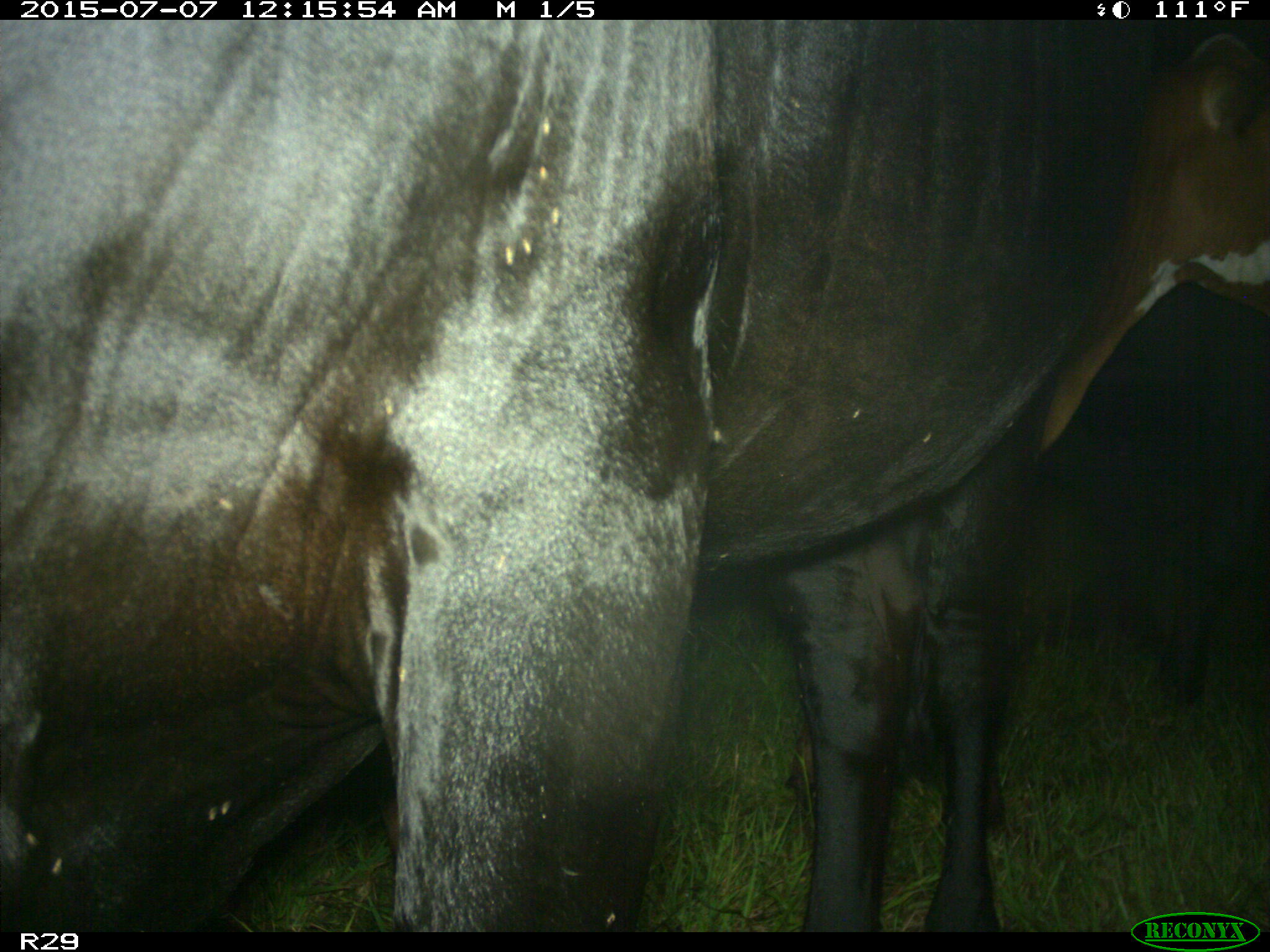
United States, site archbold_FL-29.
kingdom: Animalia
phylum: Chordata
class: Mammalia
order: Artiodactyla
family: Bovidae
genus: Bos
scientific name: Bos taurus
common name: domestic cow